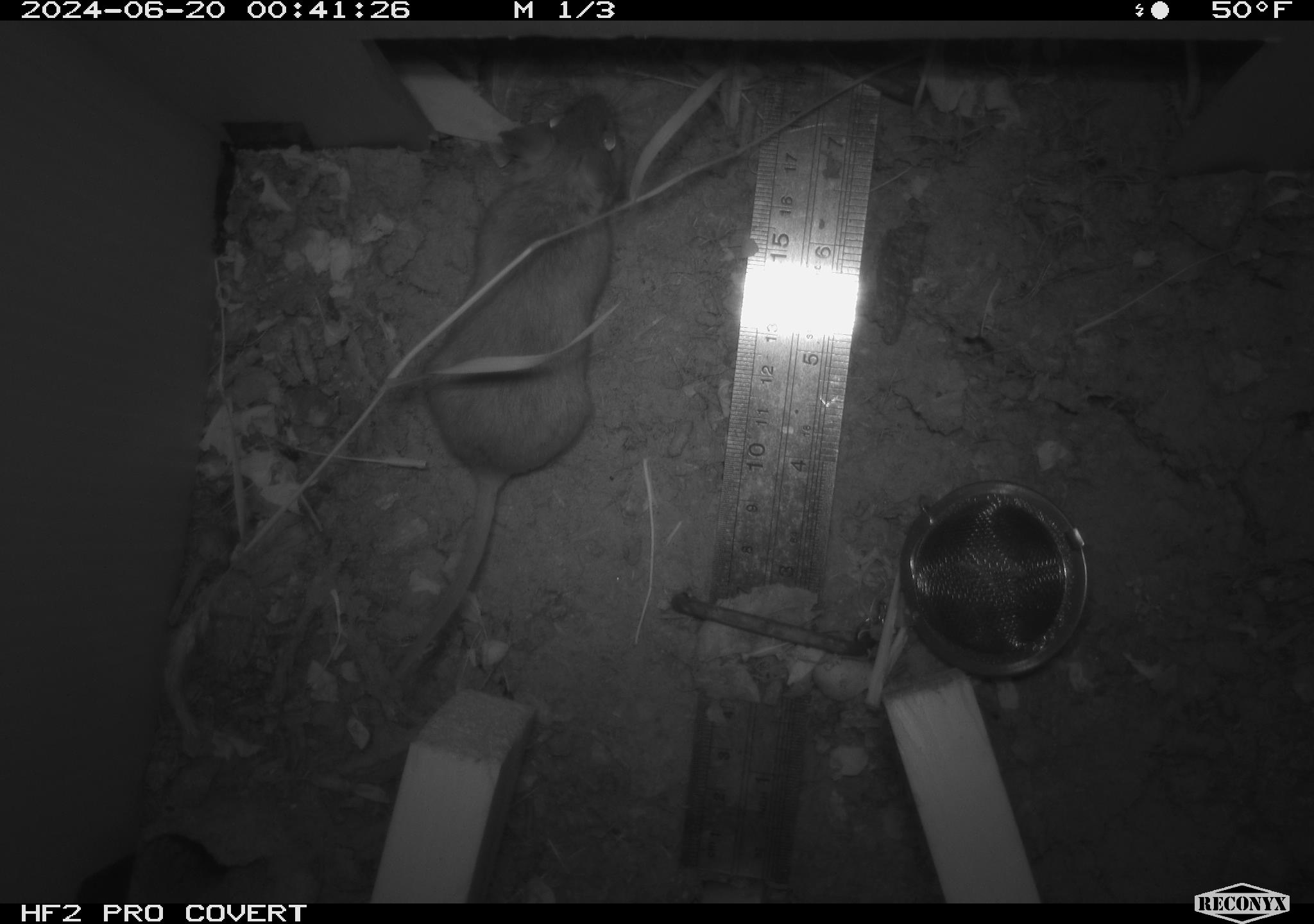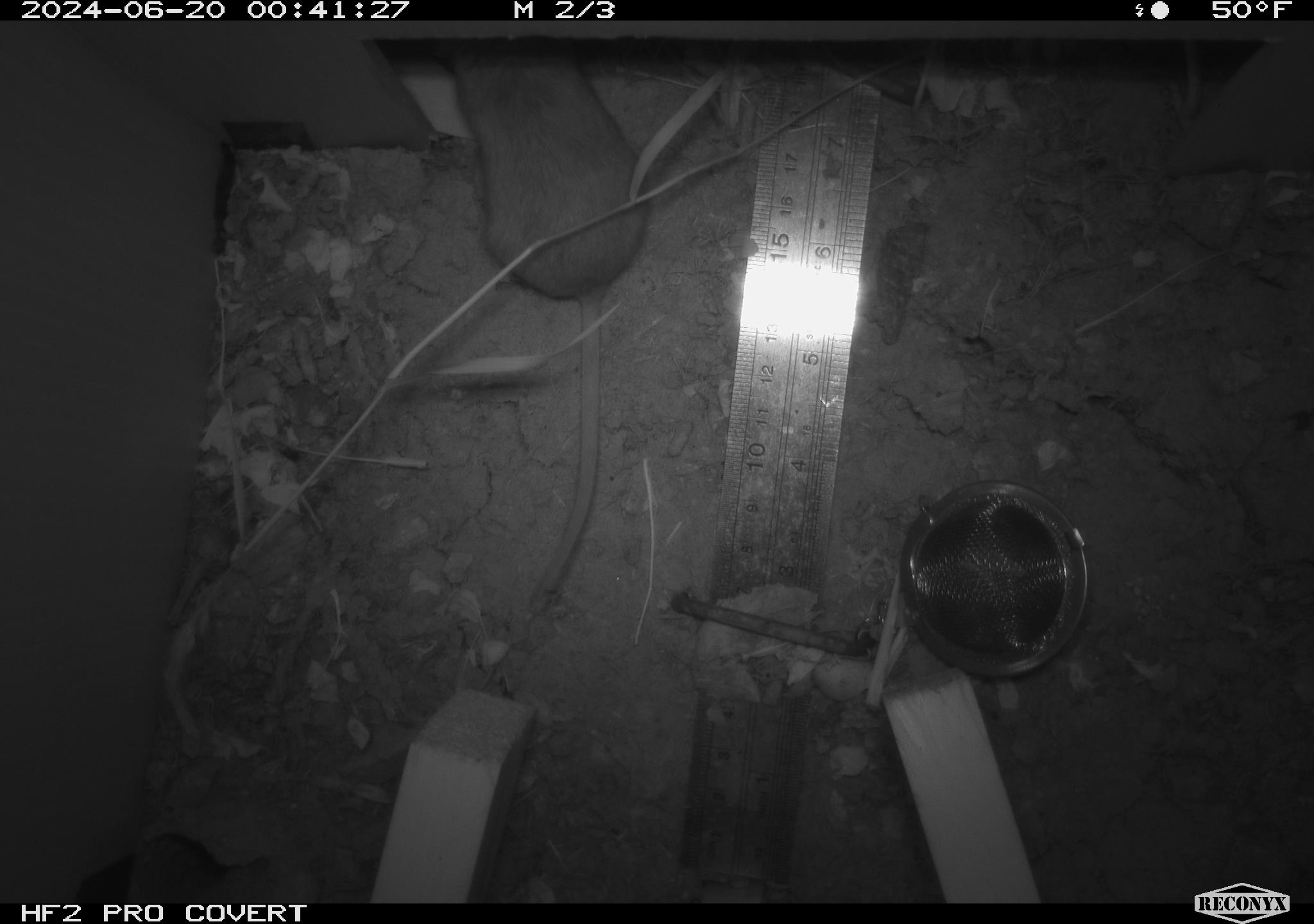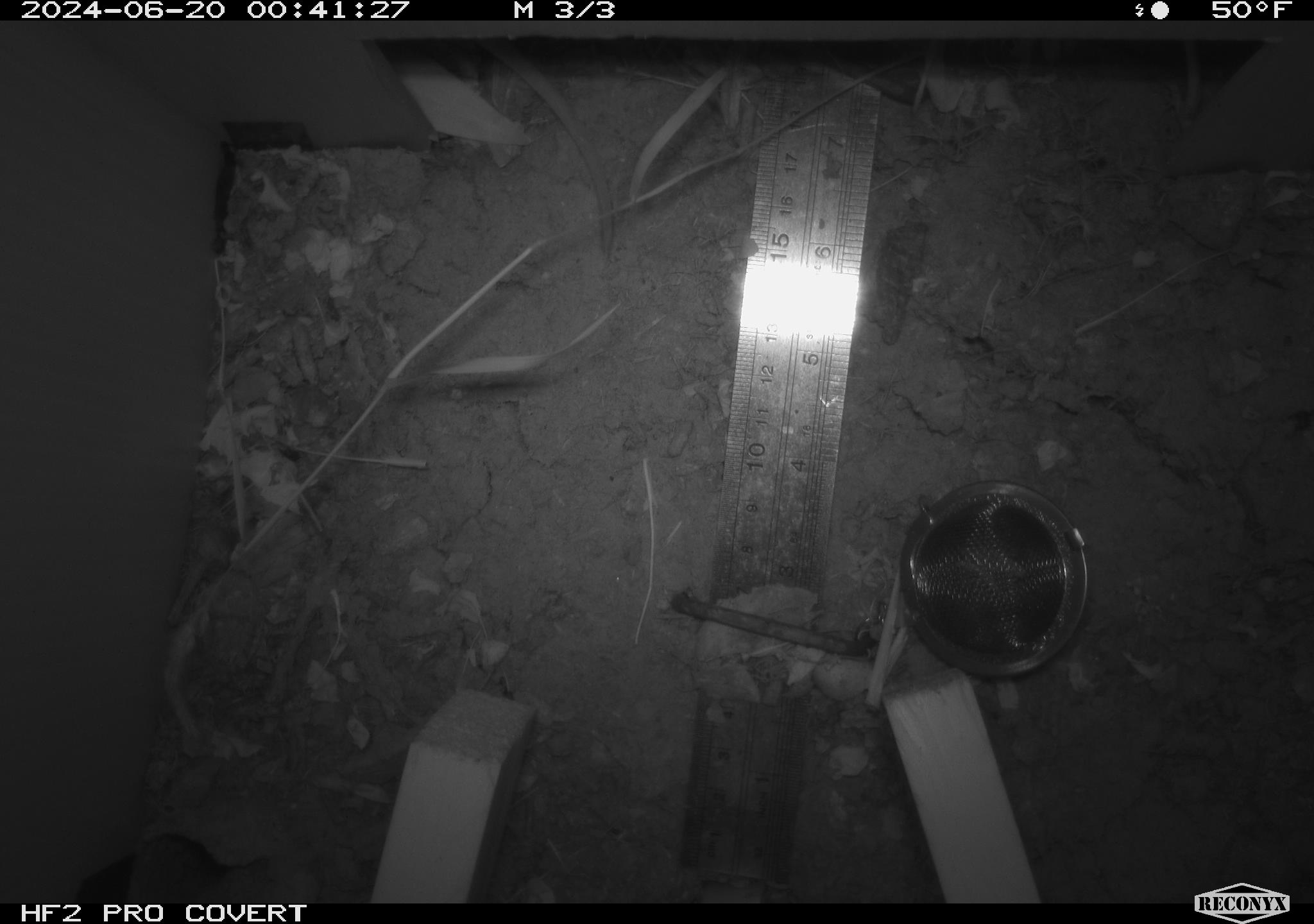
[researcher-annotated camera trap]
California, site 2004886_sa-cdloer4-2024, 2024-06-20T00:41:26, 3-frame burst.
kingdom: Animalia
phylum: Chordata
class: Mammalia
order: Rodentia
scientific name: Rodentia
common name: rodent